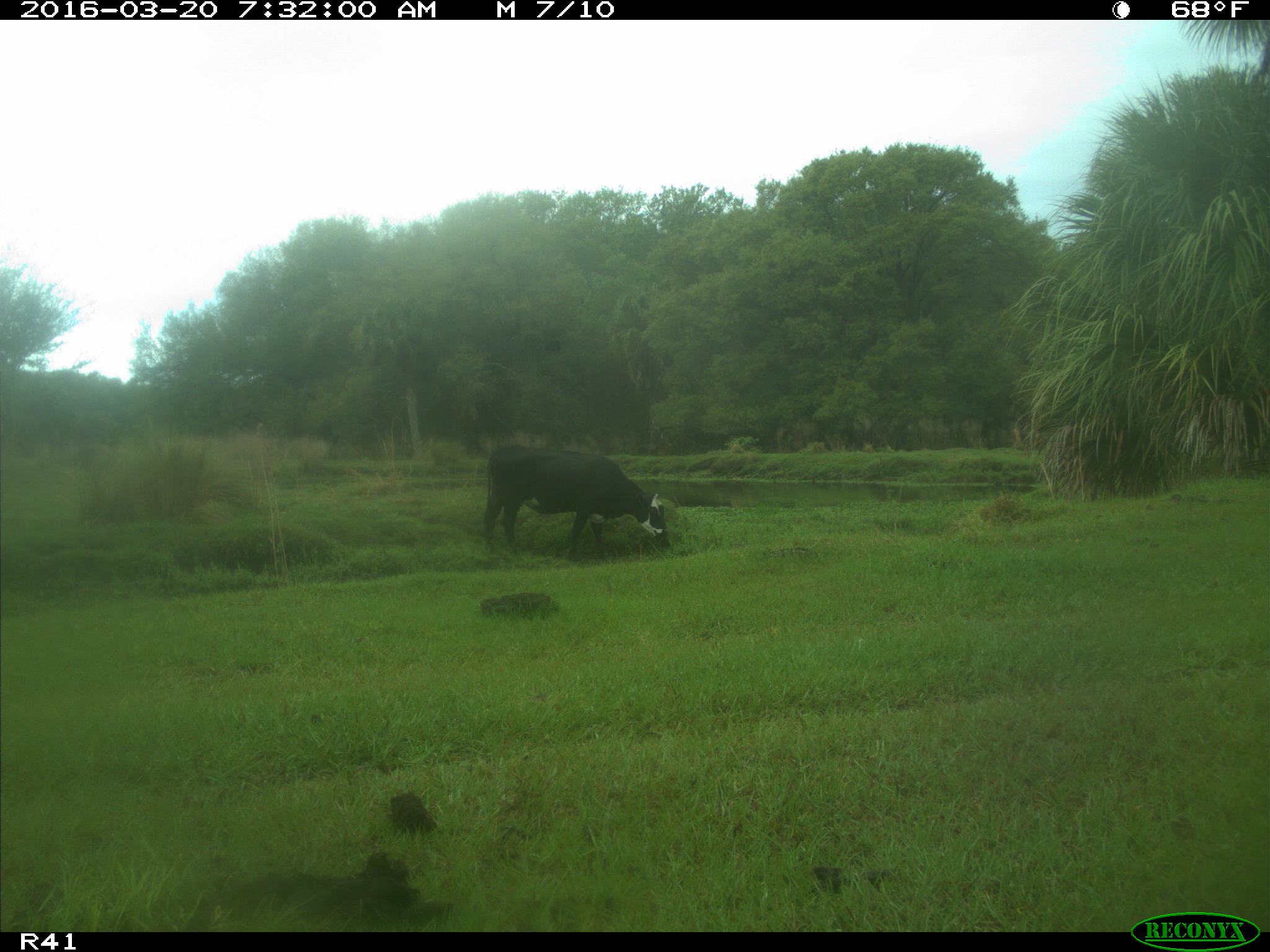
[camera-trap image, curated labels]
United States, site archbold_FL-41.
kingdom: Animalia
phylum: Chordata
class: Mammalia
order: Artiodactyla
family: Bovidae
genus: Bos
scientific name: Bos taurus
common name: domestic cow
Bos taurus (domestic cow).